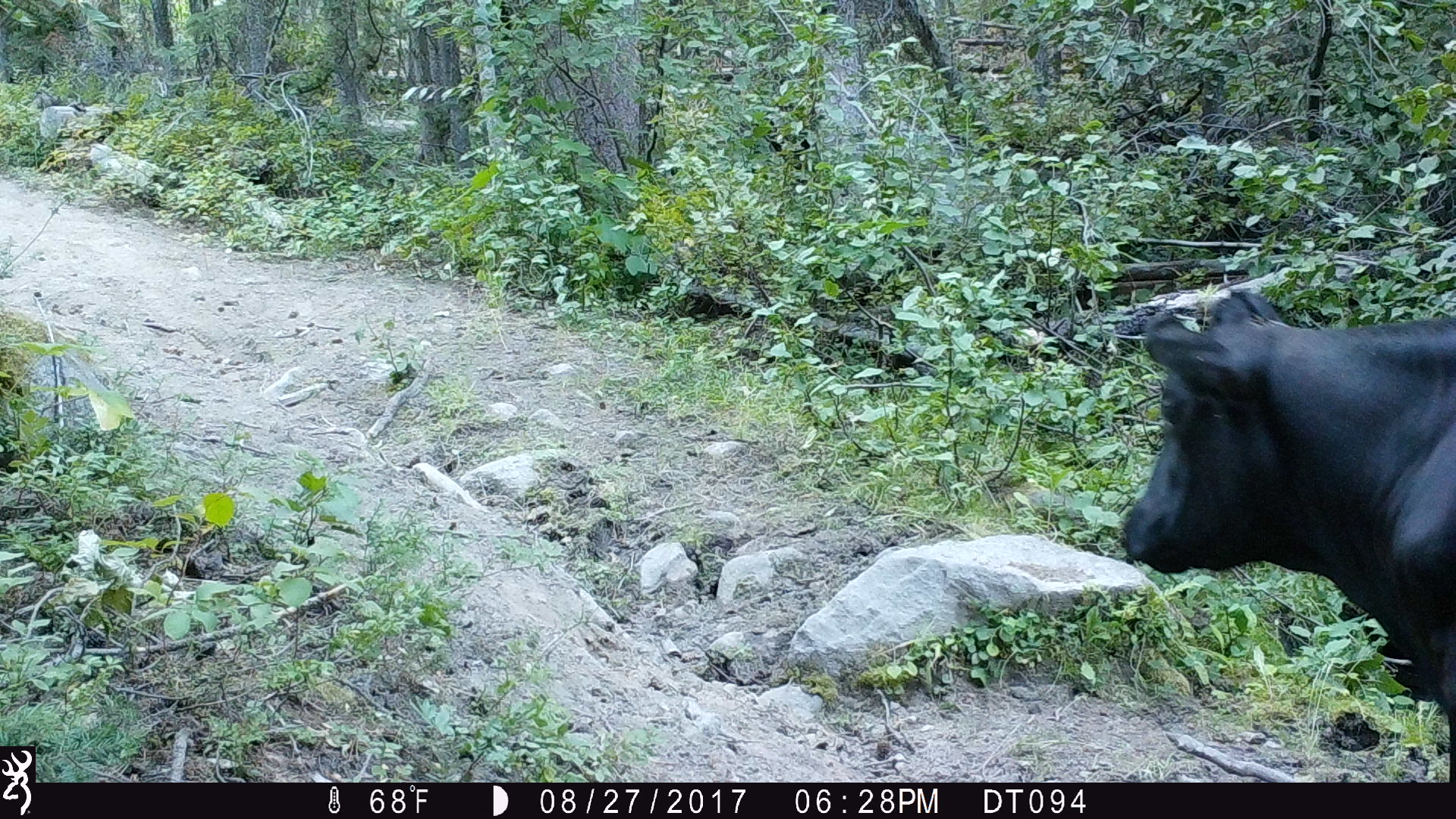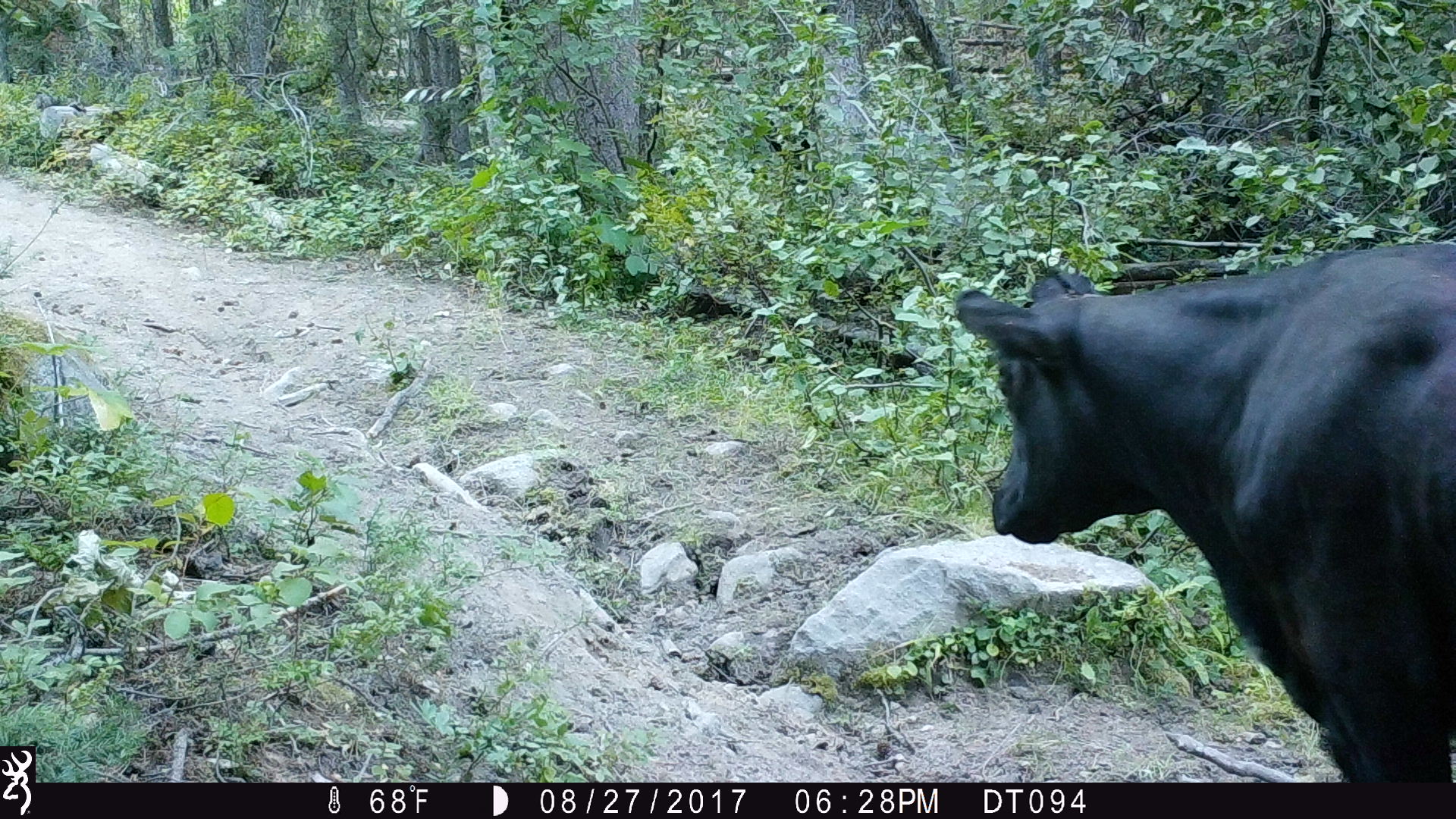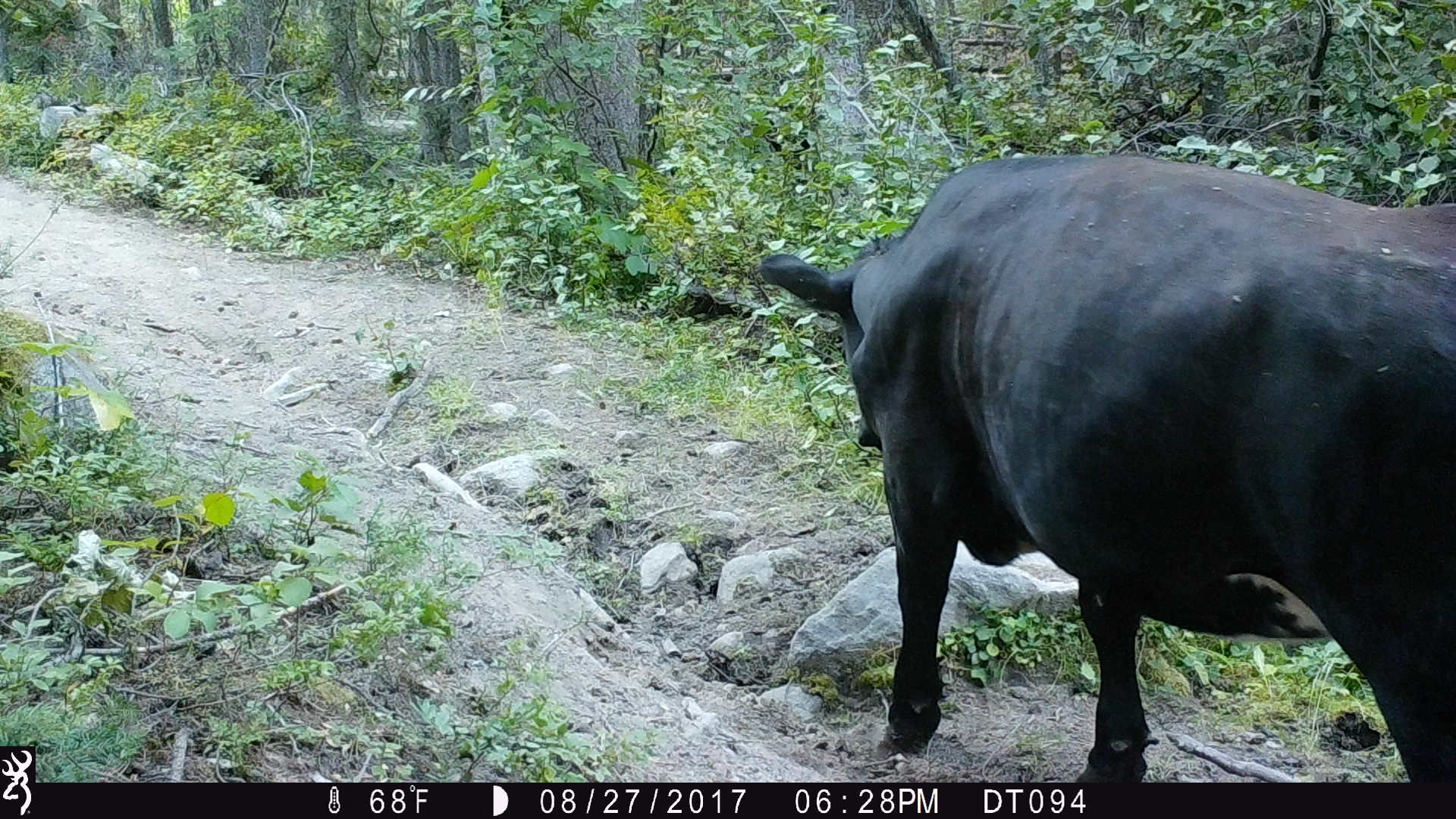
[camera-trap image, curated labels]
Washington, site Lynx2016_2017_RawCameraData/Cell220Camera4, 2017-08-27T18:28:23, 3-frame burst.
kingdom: Animalia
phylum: Chordata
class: Mammalia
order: Artiodactyla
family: Bovidae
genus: Bos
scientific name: Bos taurus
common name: domestic cattle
Domestic cattle (Bos taurus). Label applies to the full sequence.